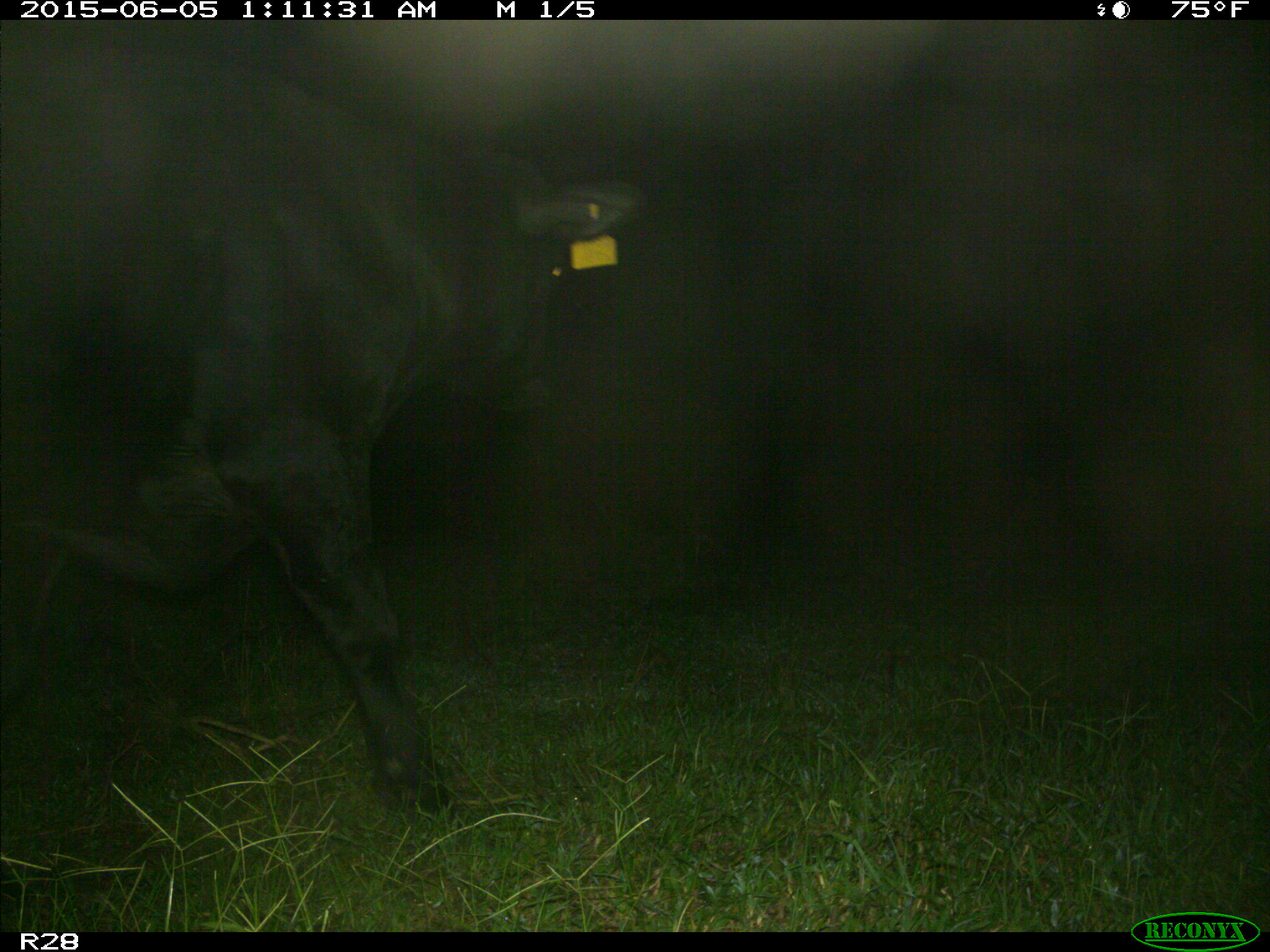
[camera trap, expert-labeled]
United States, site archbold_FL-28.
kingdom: Animalia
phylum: Chordata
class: Mammalia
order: Artiodactyla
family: Bovidae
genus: Bos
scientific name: Bos taurus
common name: domestic cow